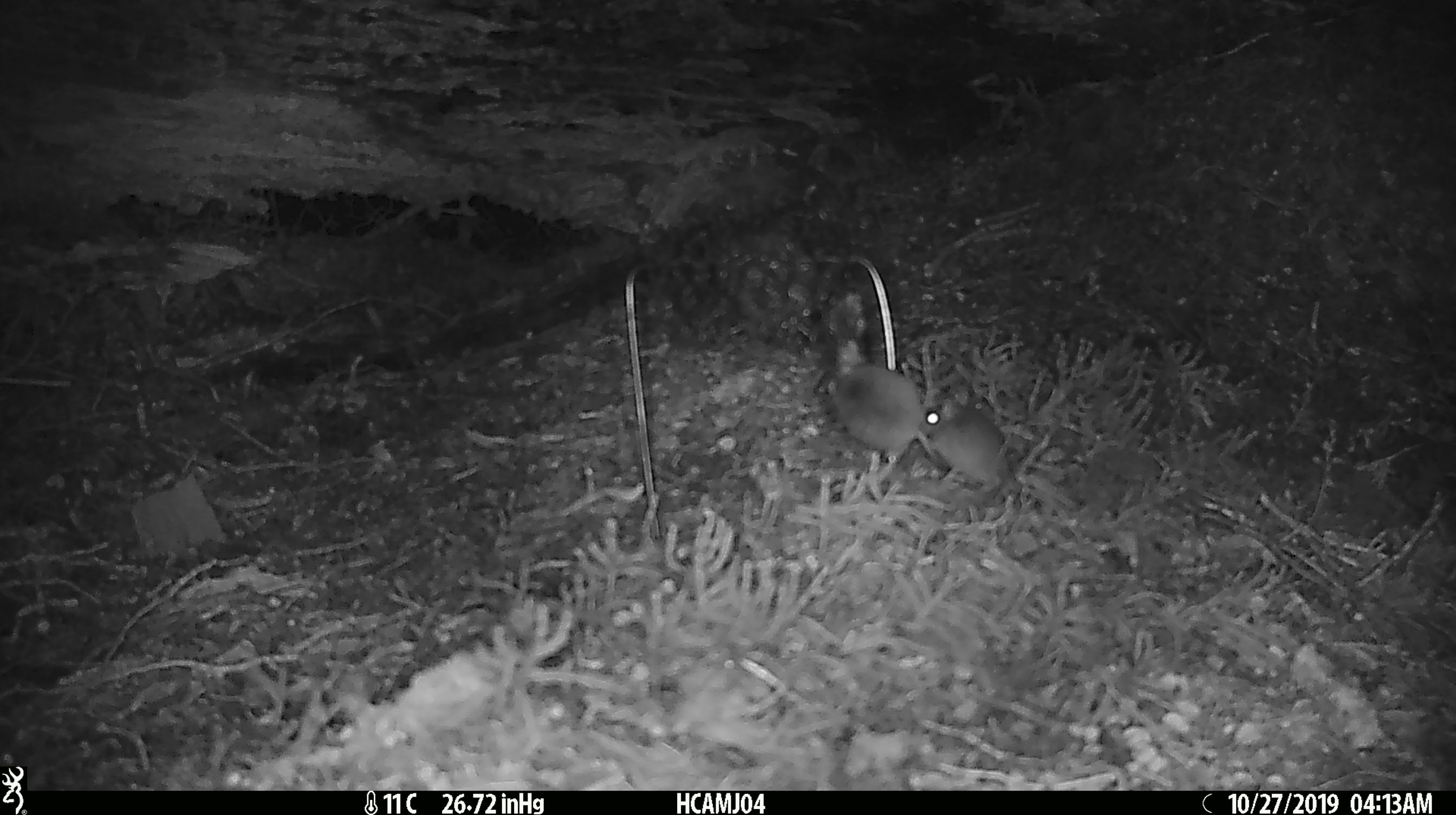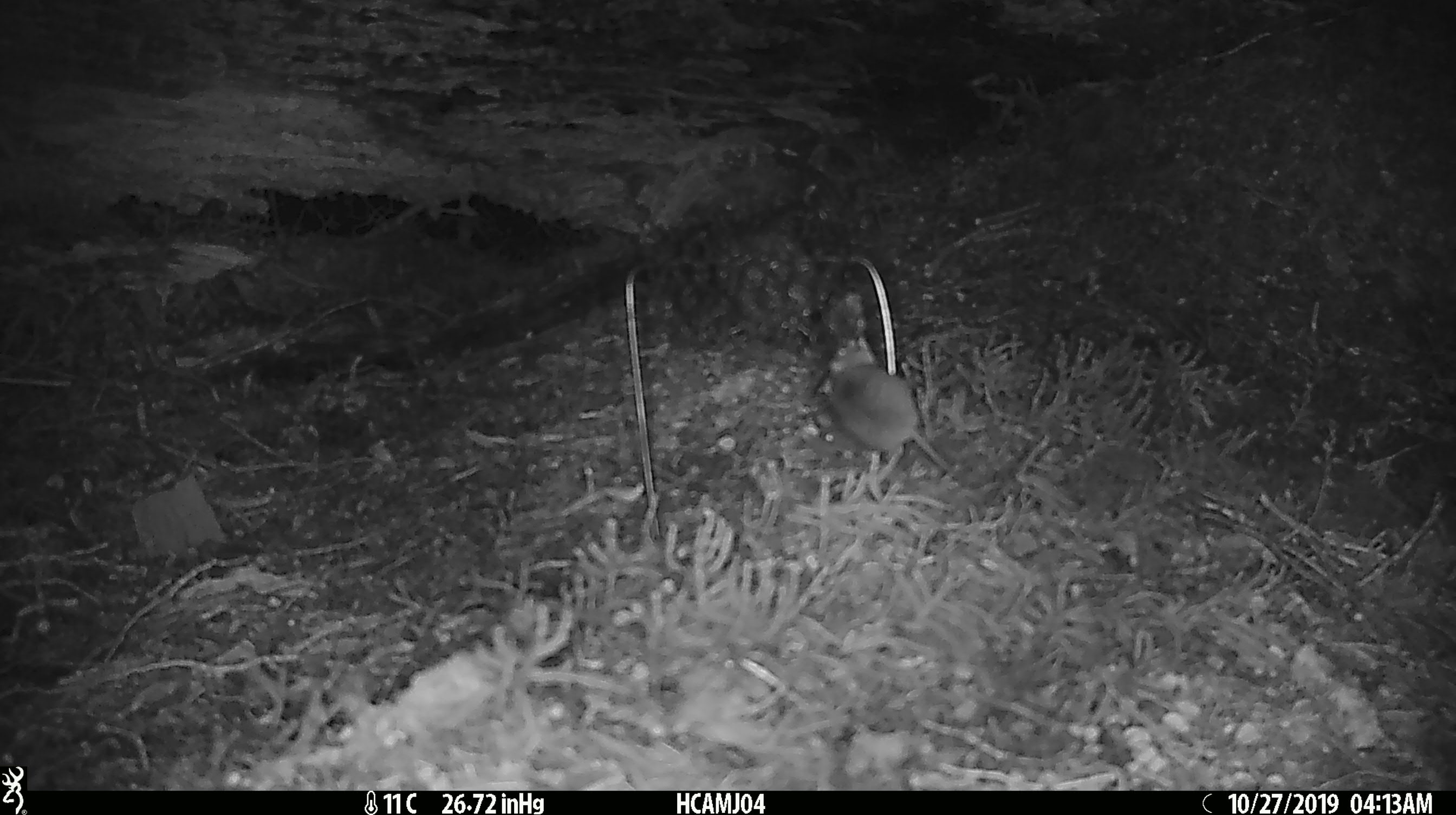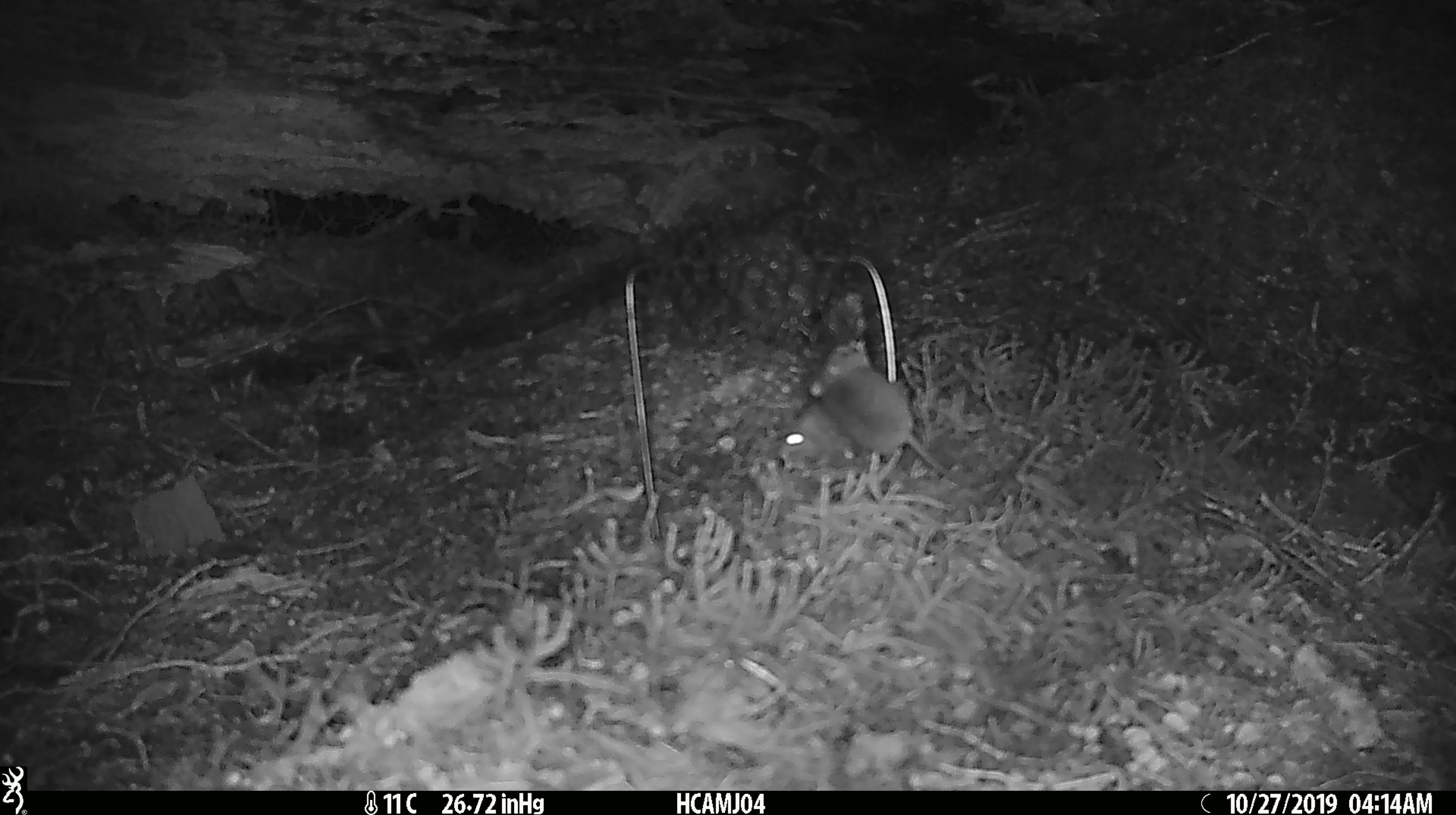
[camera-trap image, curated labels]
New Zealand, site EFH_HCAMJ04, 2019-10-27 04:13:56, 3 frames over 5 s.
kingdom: Animalia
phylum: Chordata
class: Mammalia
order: Rodentia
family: Muridae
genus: Mus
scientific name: Mus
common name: mouse